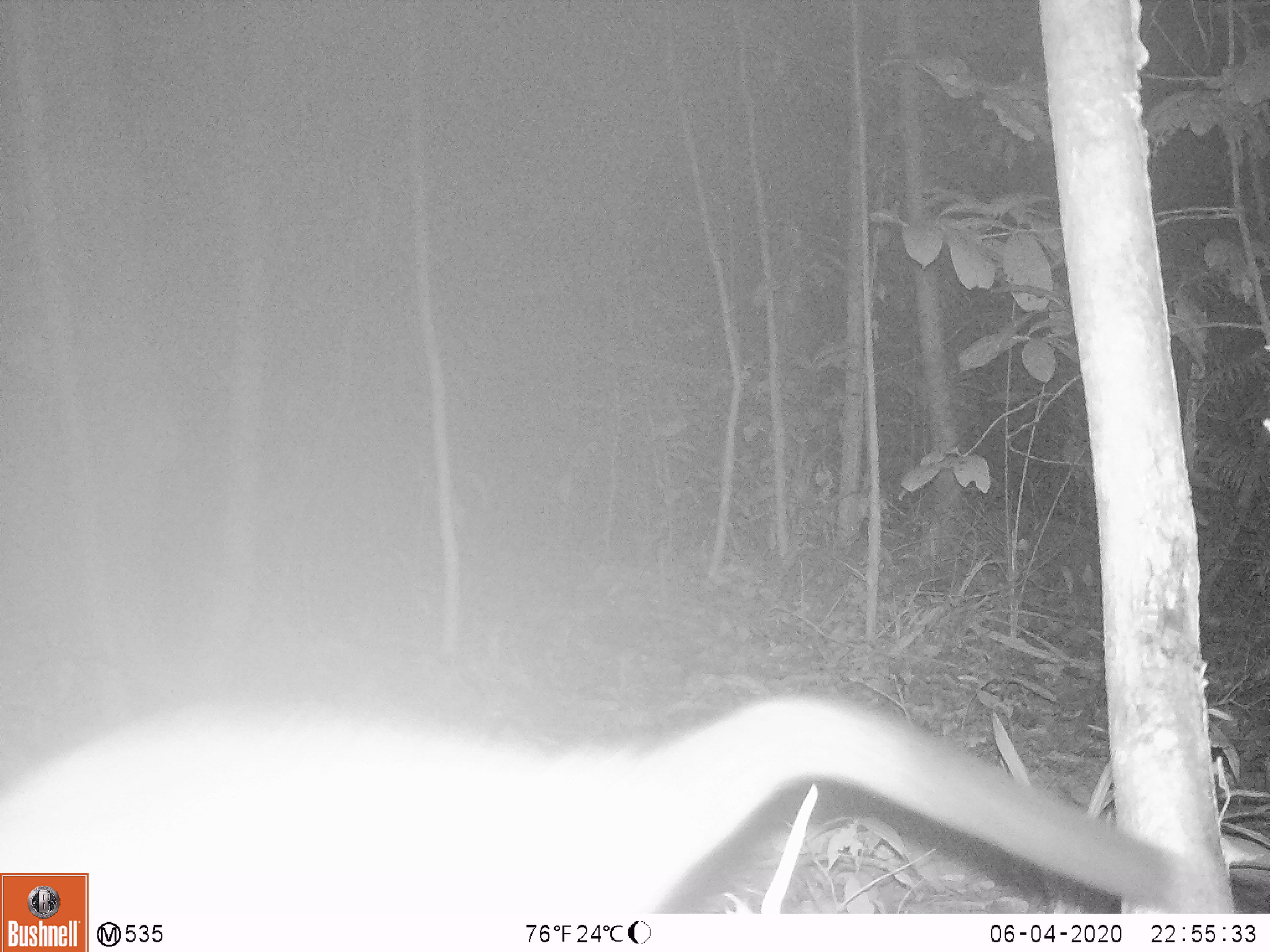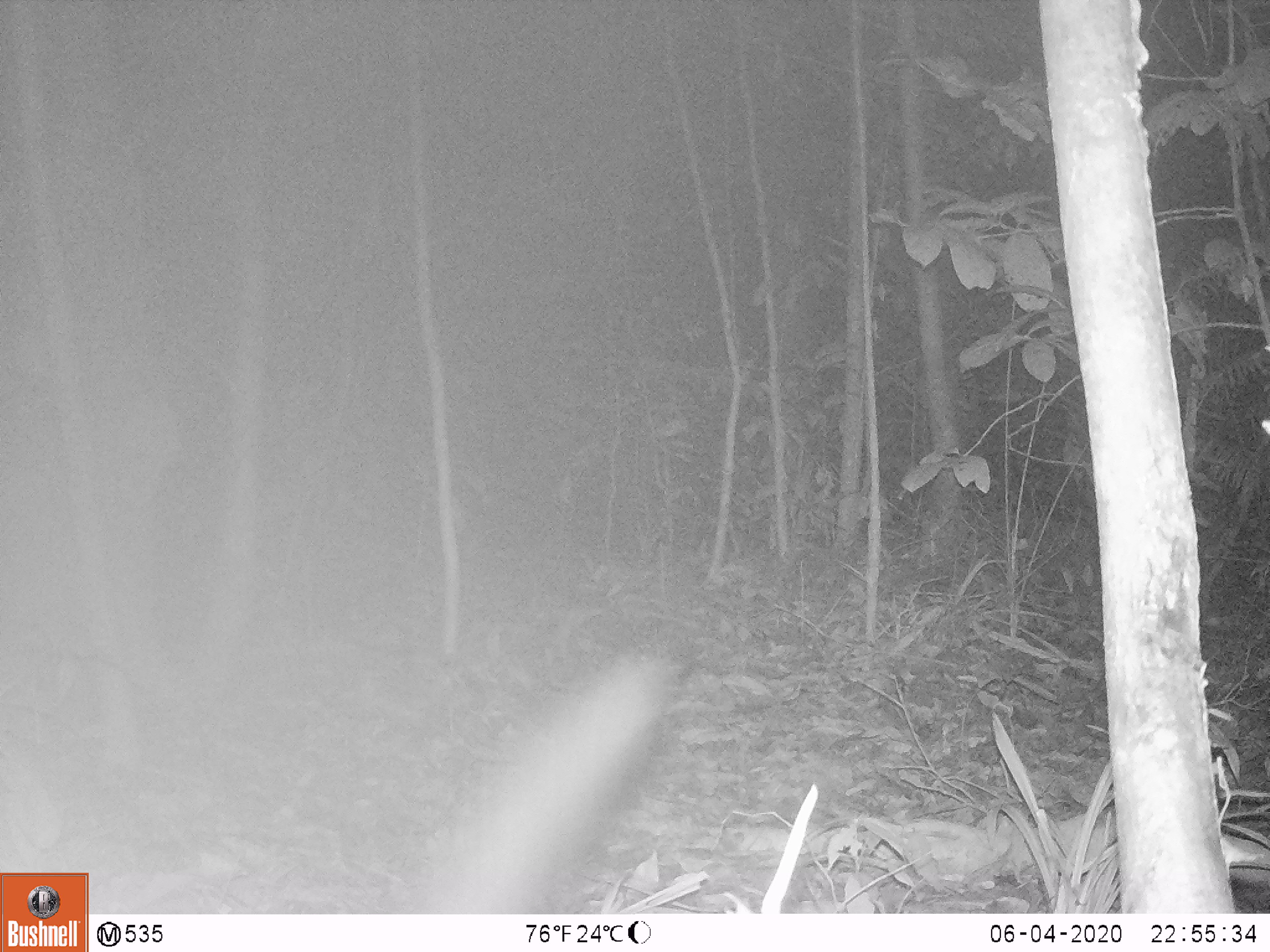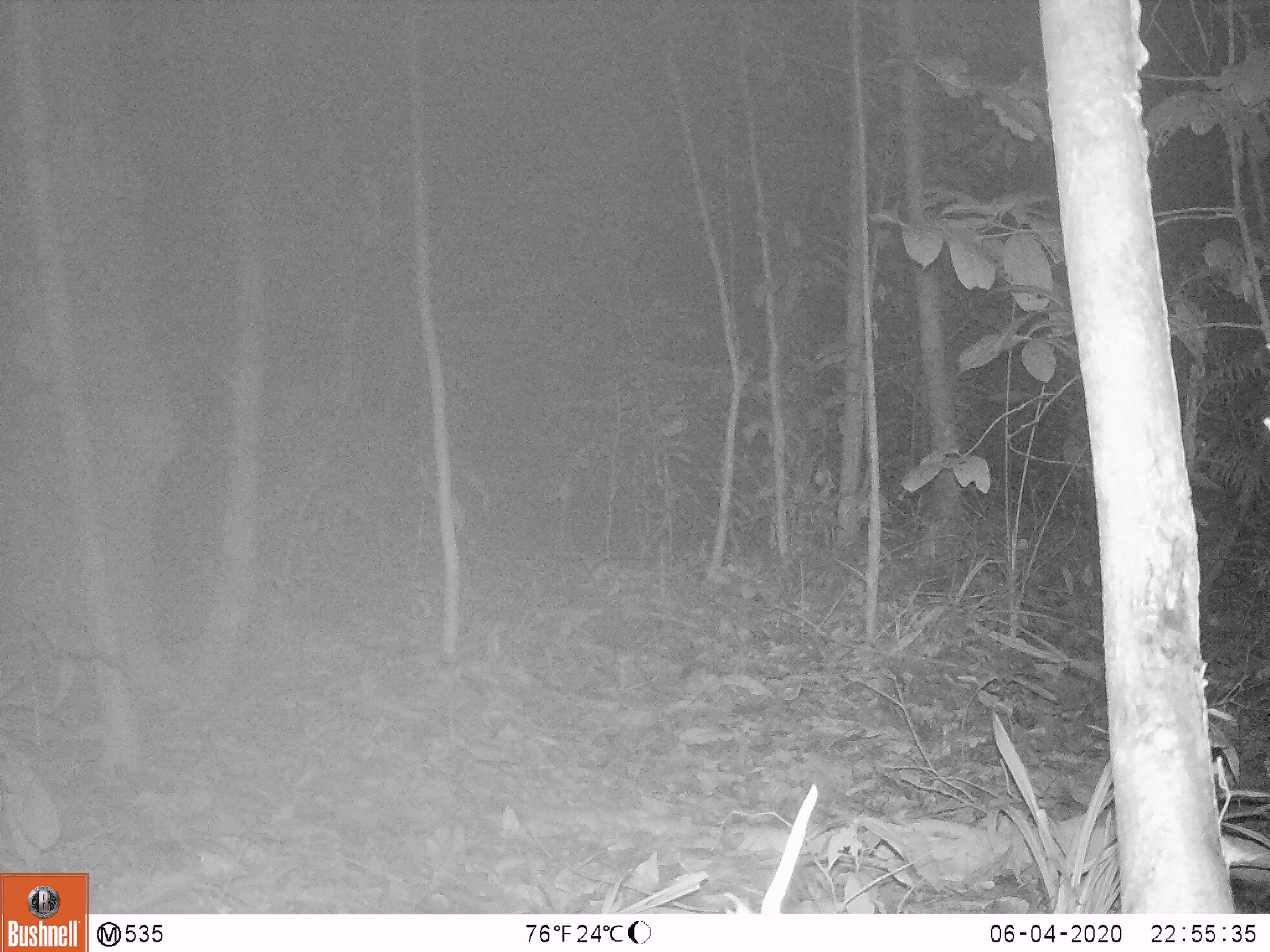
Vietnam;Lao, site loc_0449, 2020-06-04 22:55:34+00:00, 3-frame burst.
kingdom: Animalia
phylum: Chordata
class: Mammalia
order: Carnivora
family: Viverridae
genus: Paguma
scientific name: Paguma larvata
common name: masked palm civet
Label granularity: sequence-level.